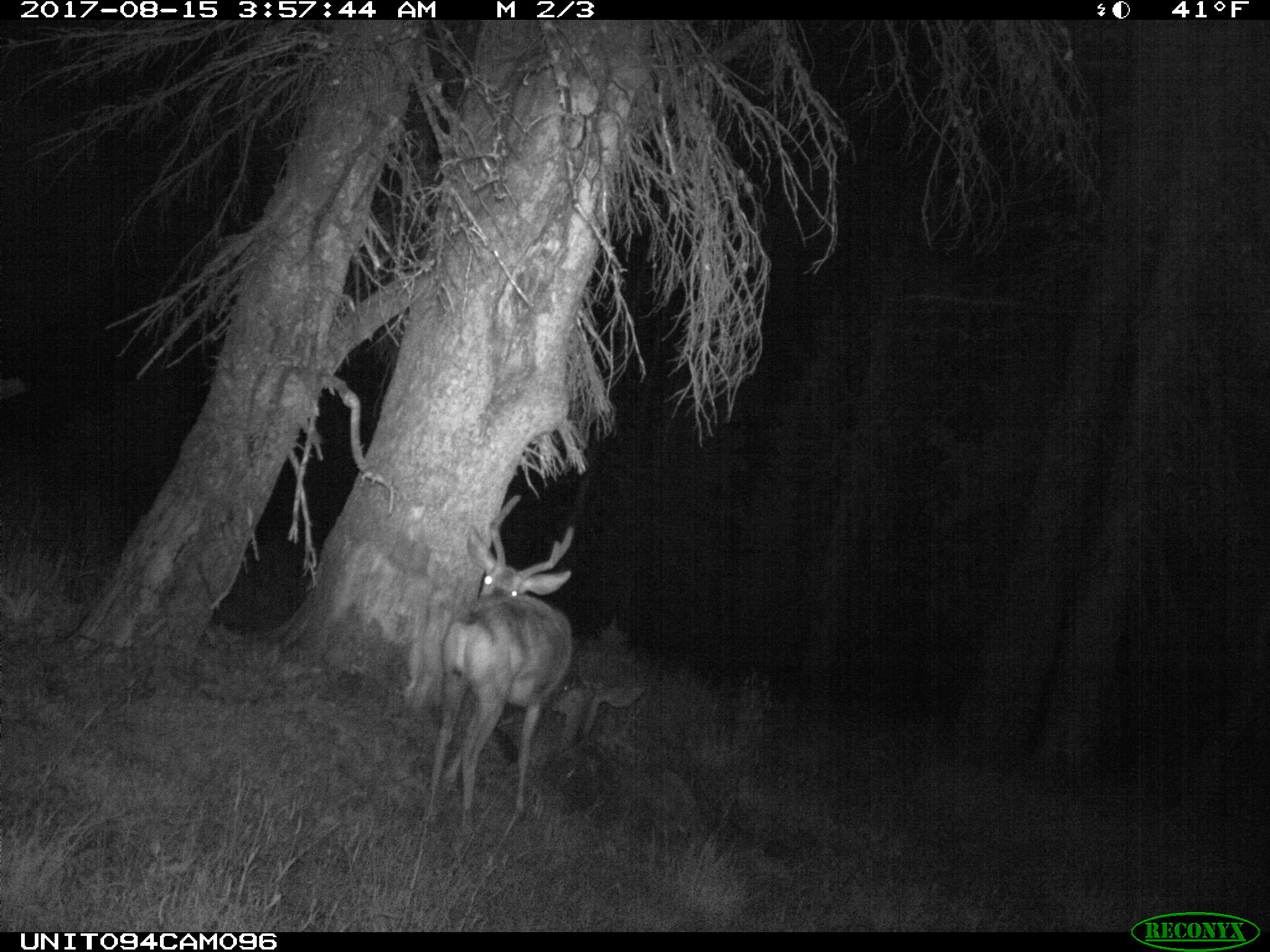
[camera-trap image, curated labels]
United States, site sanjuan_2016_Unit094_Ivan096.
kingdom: Animalia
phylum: Chordata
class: Mammalia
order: Artiodactyla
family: Cervidae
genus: Odocoileus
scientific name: Odocoileus hemionus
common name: mule deer